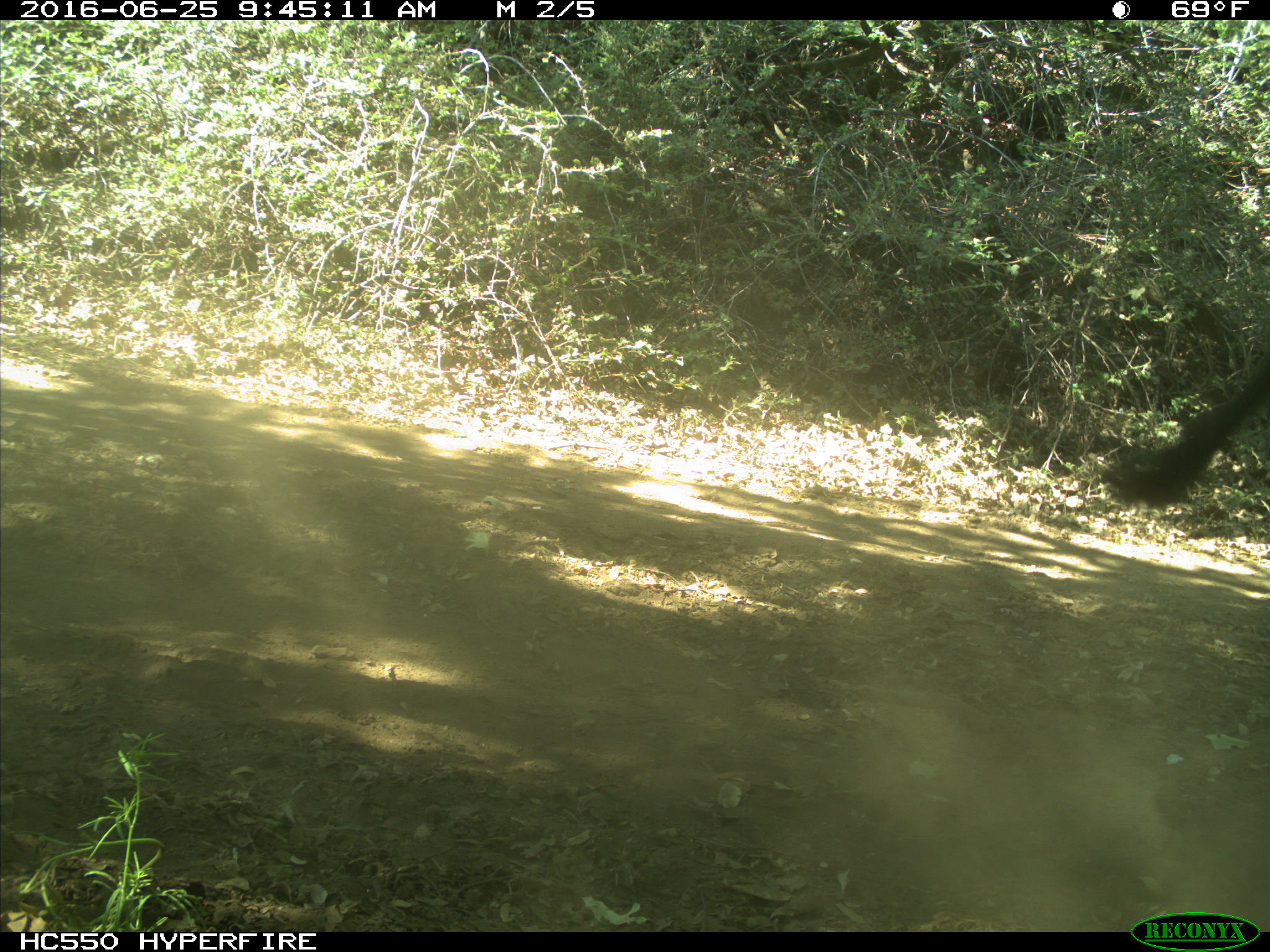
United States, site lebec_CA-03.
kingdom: Animalia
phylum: Chordata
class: Mammalia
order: Artiodactyla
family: Bovidae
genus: Bos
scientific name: Bos taurus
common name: domestic cow